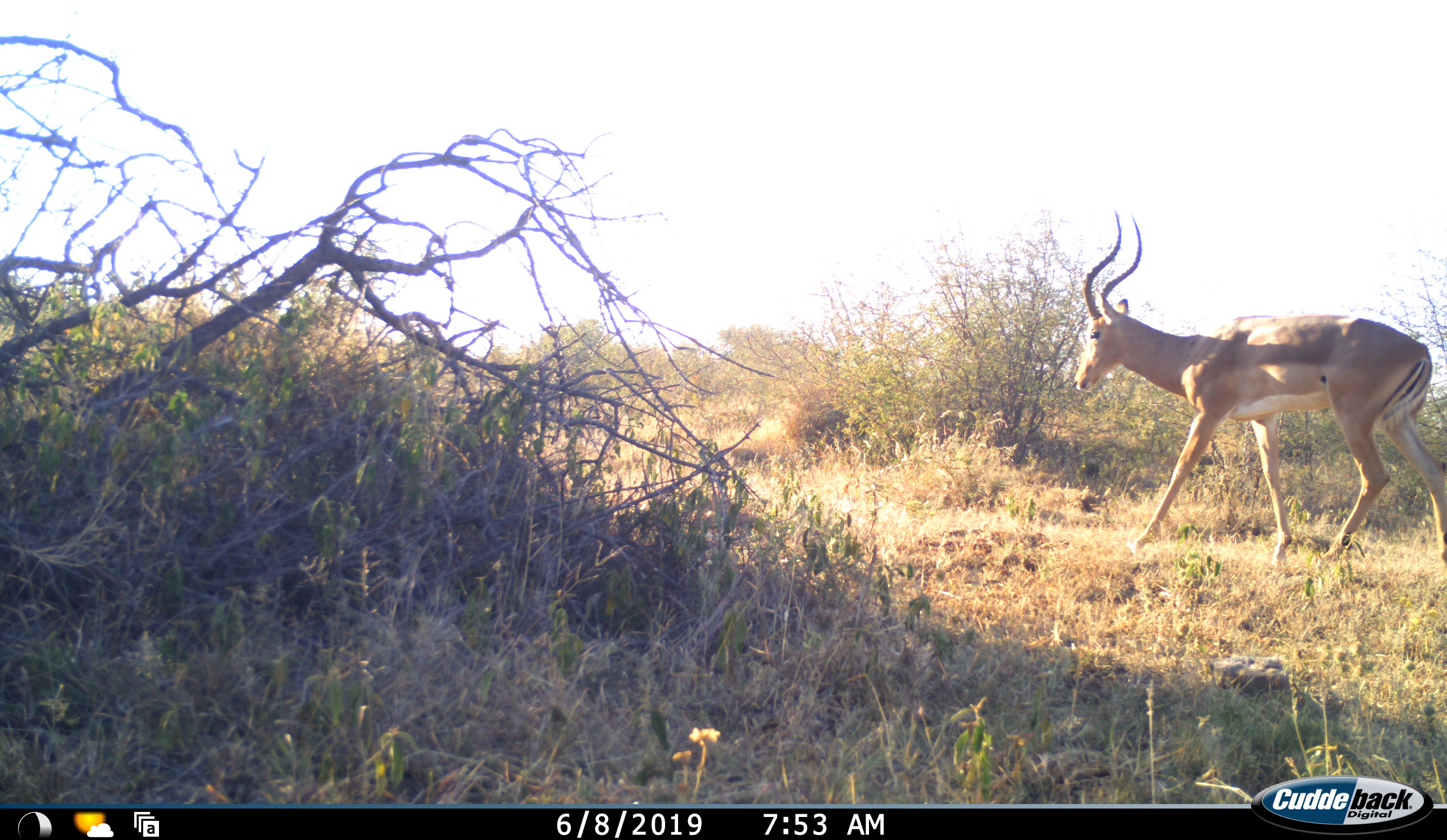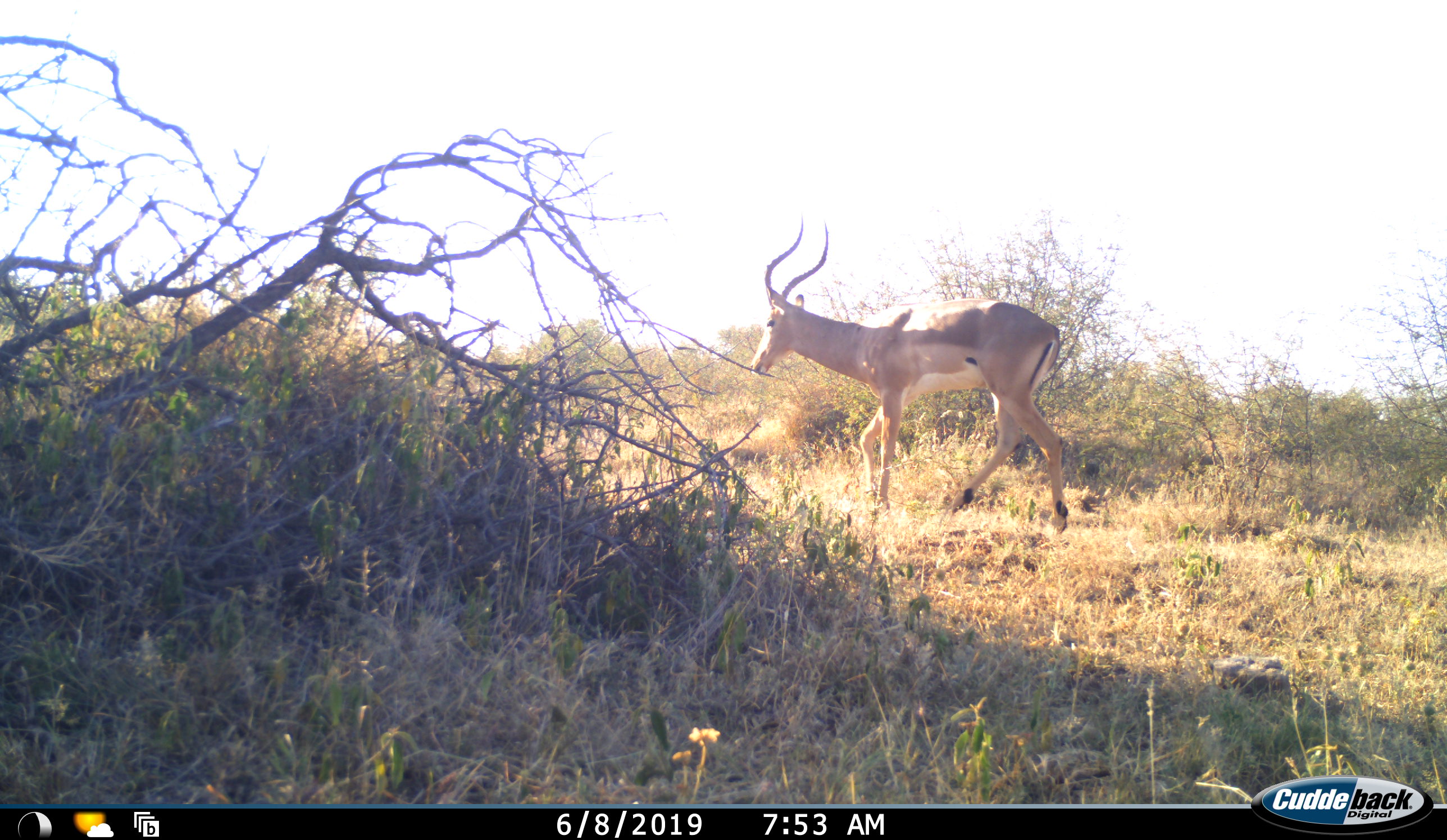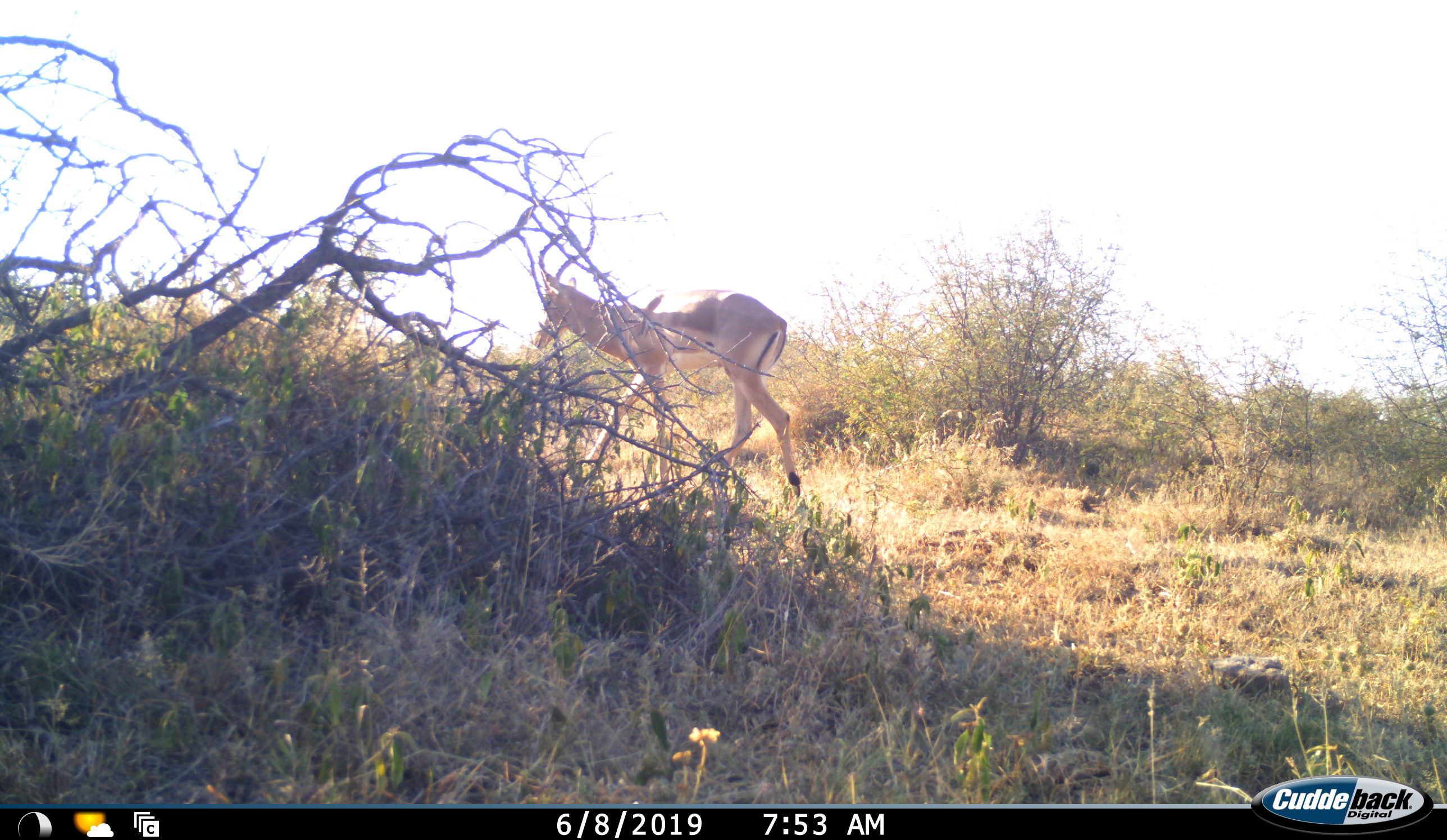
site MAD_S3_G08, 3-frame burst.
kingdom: Animalia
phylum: Chordata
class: Mammalia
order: Artiodactyla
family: Bovidae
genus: Aepyceros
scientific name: Aepyceros melampus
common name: impala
Impala (Aepyceros melampus), count 1. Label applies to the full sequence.